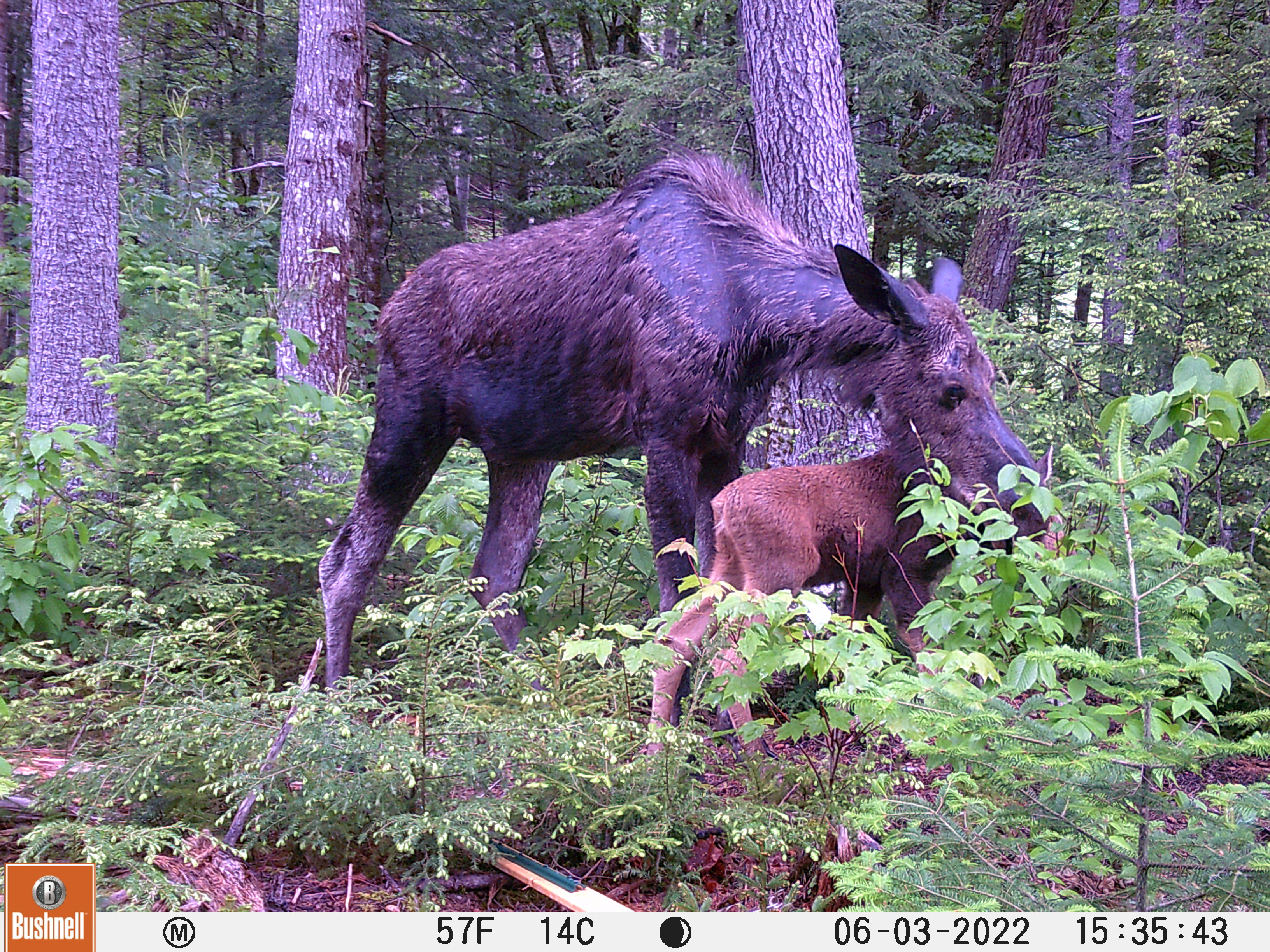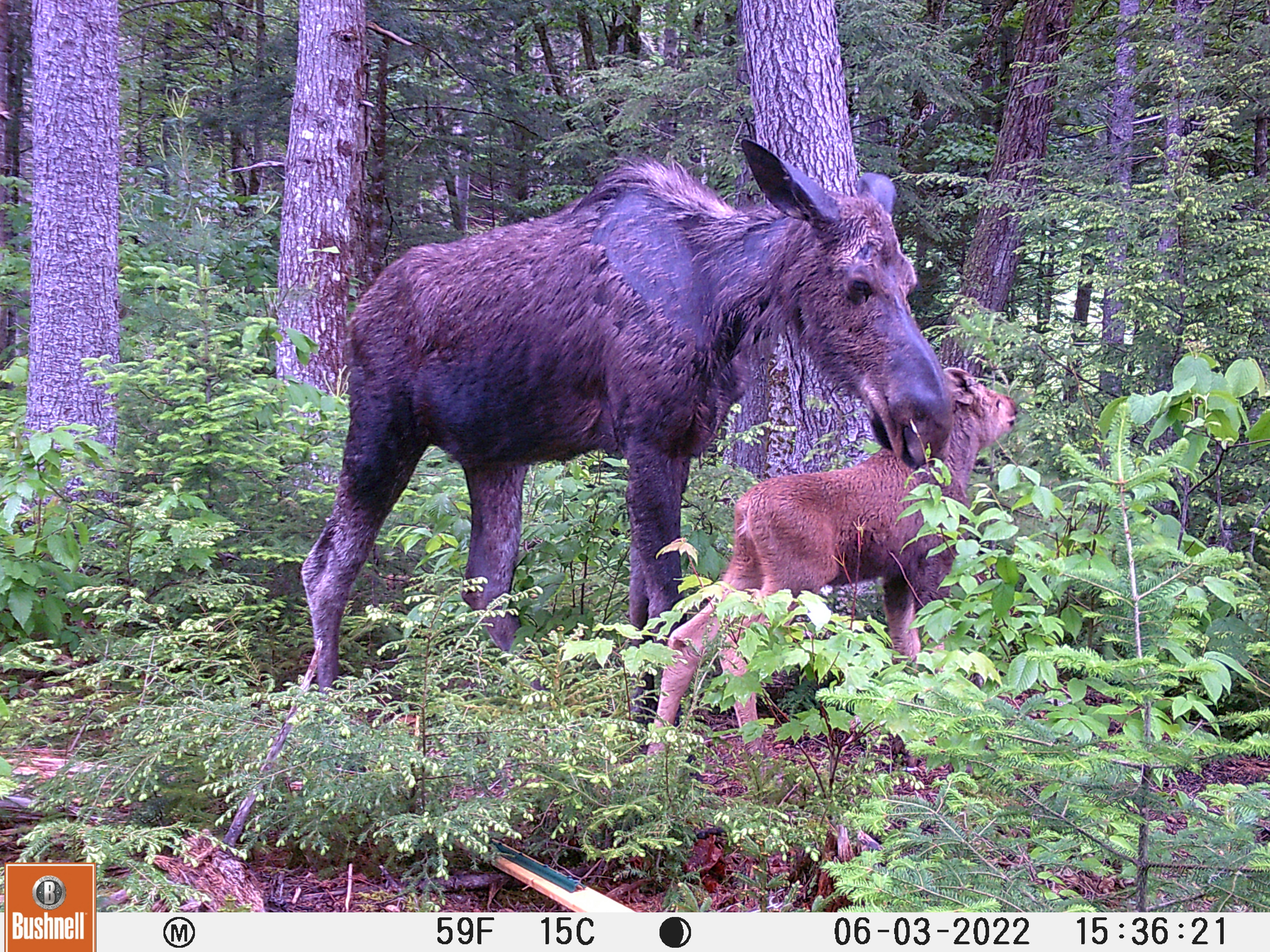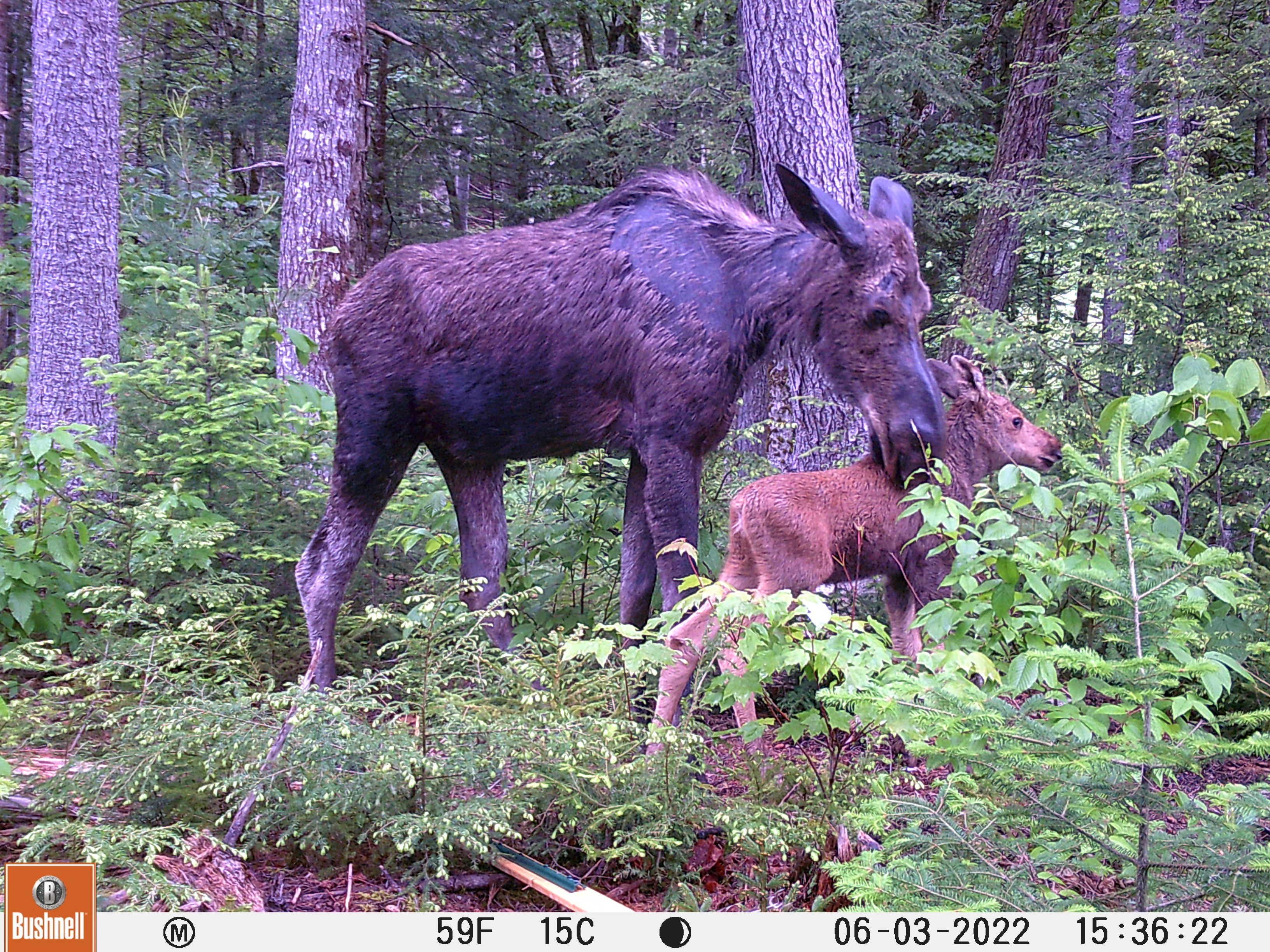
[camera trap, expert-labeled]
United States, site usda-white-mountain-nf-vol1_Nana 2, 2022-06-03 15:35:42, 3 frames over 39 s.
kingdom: Animalia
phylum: Chordata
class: Mammalia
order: Artiodactyla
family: Cervidae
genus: Alces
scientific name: Alces alces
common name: moose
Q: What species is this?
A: Moose (Alces alces).